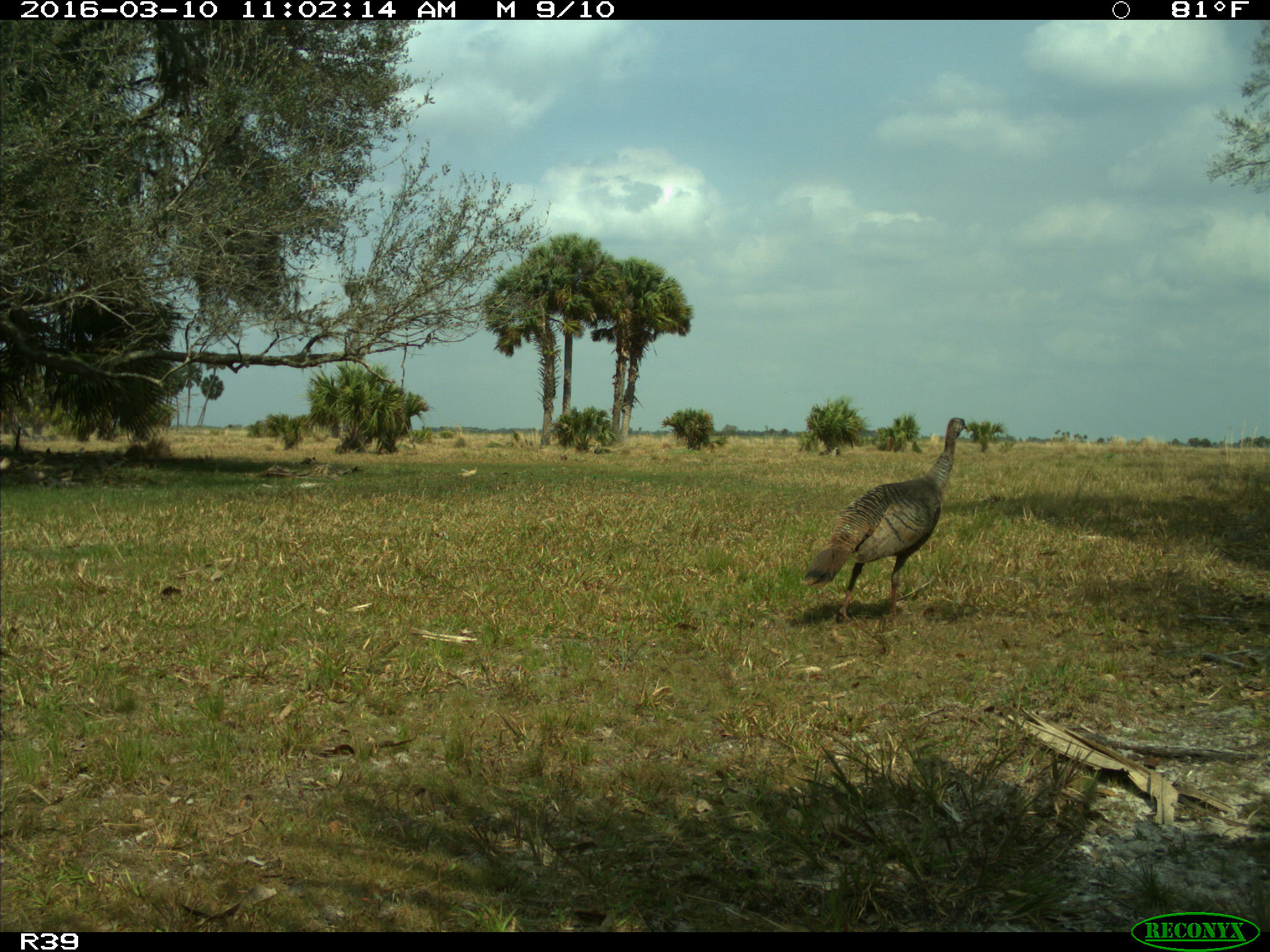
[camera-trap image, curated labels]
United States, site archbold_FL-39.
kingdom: Animalia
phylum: Chordata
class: Aves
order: Galliformes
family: Phasianidae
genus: Meleagris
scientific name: Meleagris gallopavo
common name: wild turkey